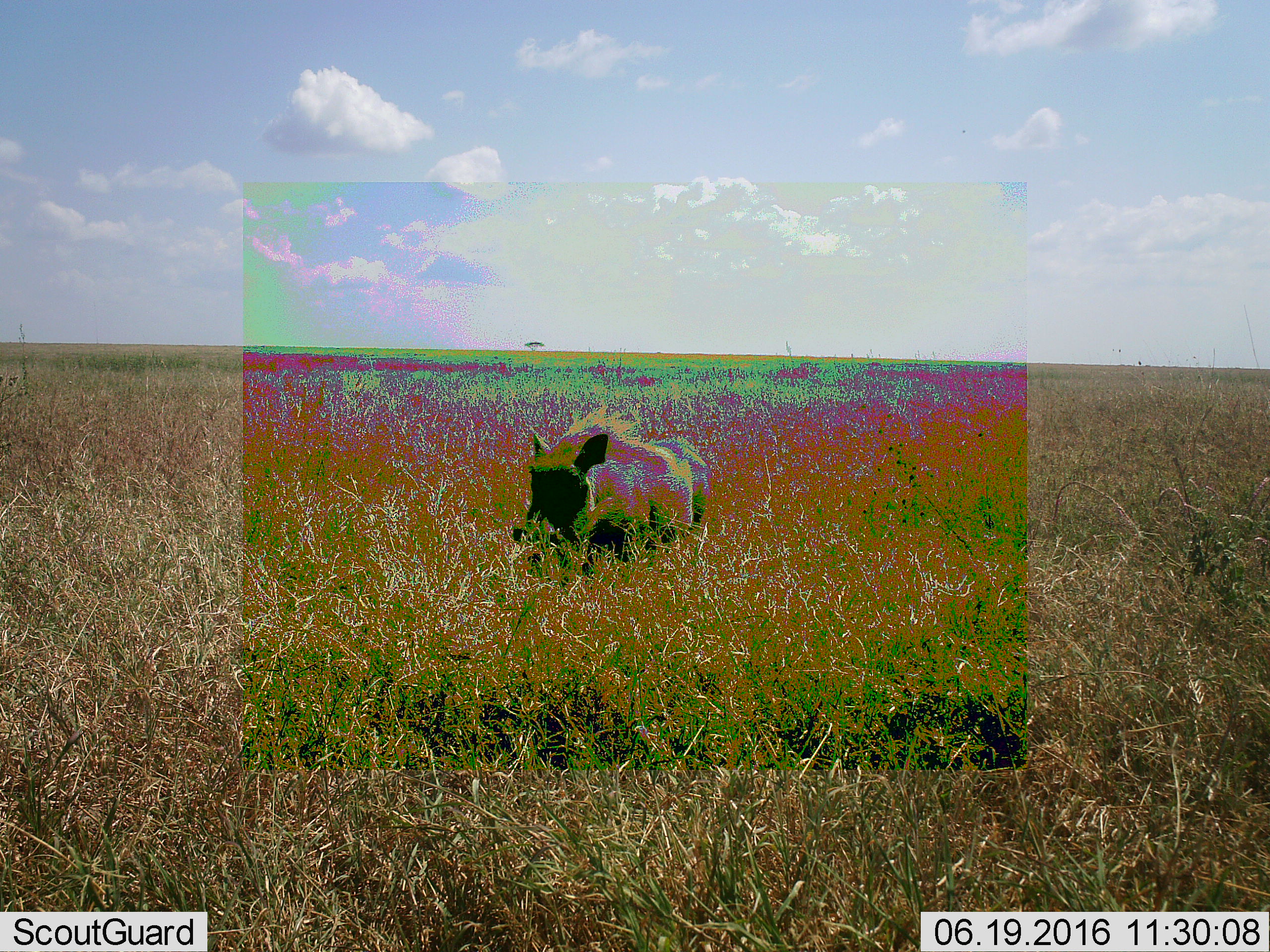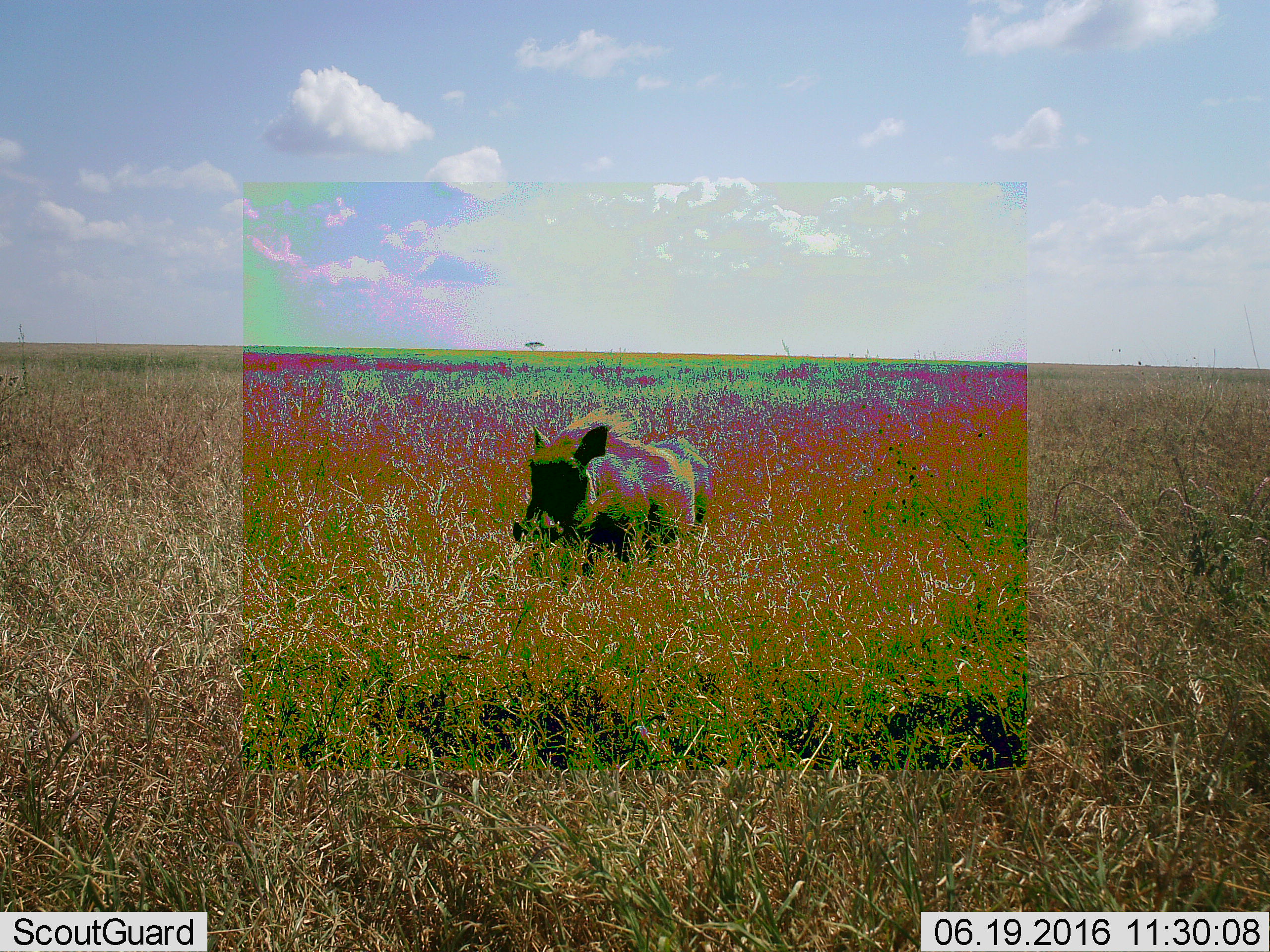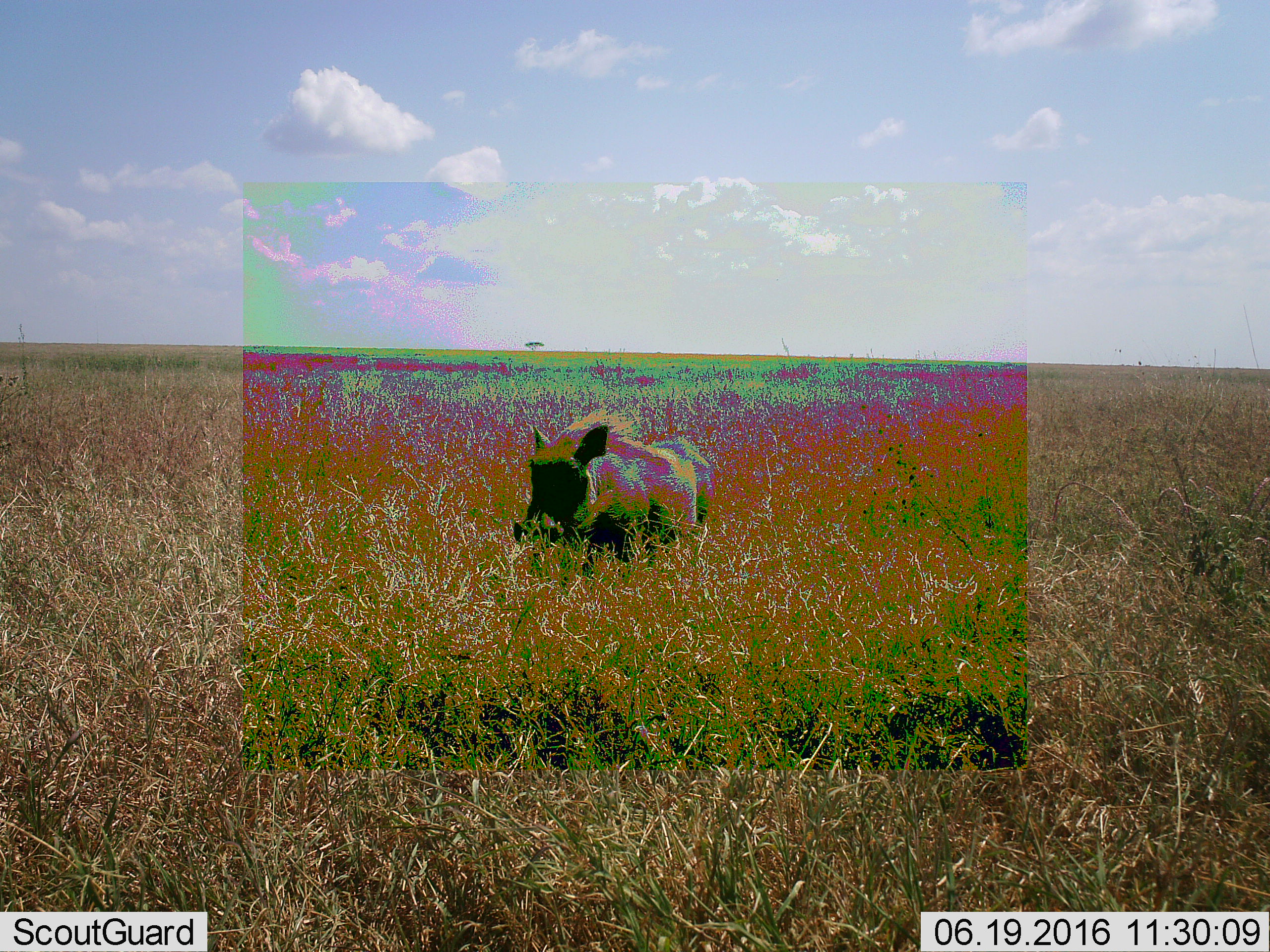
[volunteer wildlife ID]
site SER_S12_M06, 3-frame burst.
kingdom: Animalia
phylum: Chordata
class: Mammalia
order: Artiodactyla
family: Suidae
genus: Phacochoerus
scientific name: Phacochoerus africanus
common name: warthog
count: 1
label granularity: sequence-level